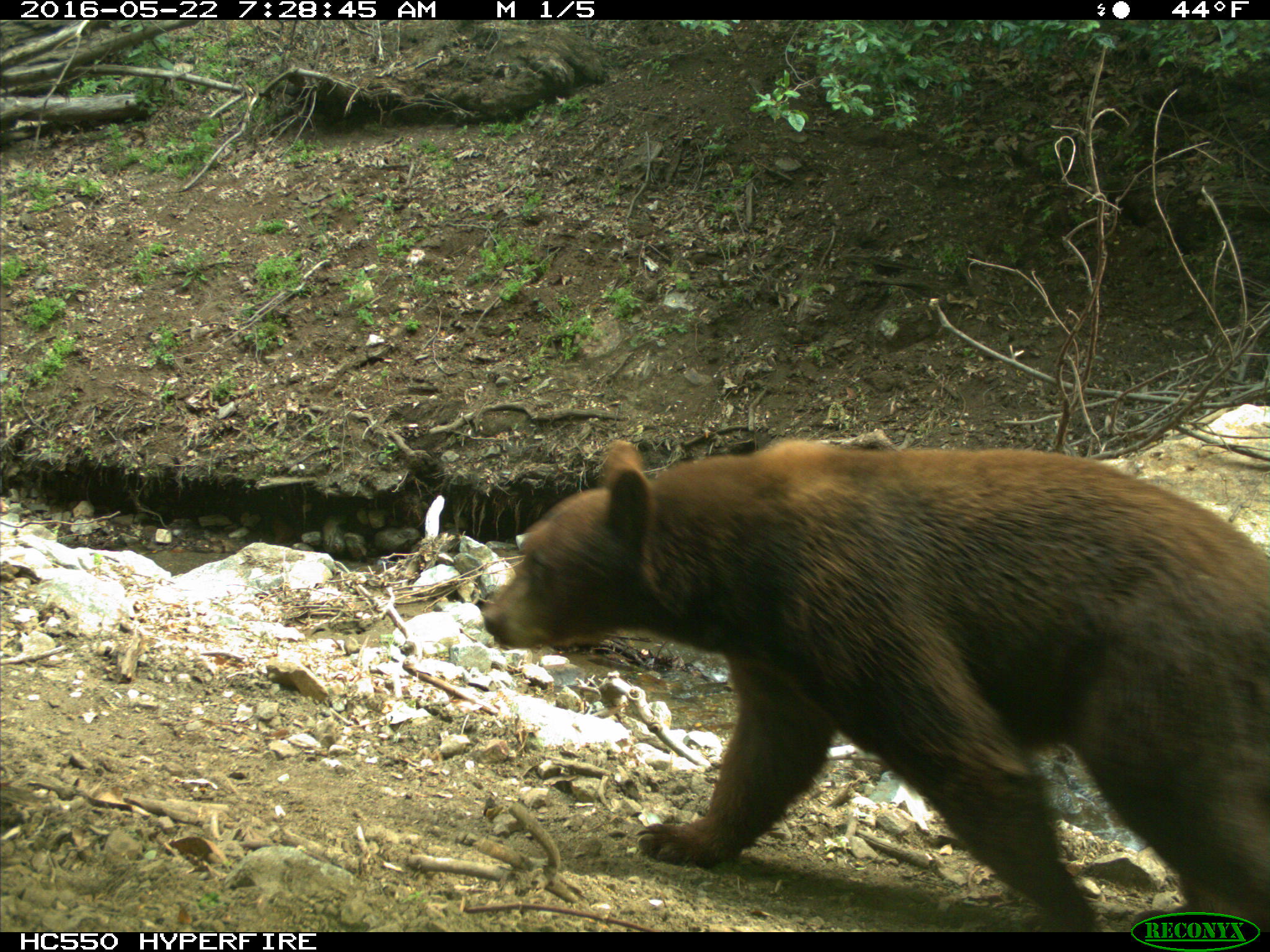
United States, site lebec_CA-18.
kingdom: Animalia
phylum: Chordata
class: Mammalia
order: Carnivora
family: Ursidae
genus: Ursus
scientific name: Ursus americanus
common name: american black bear